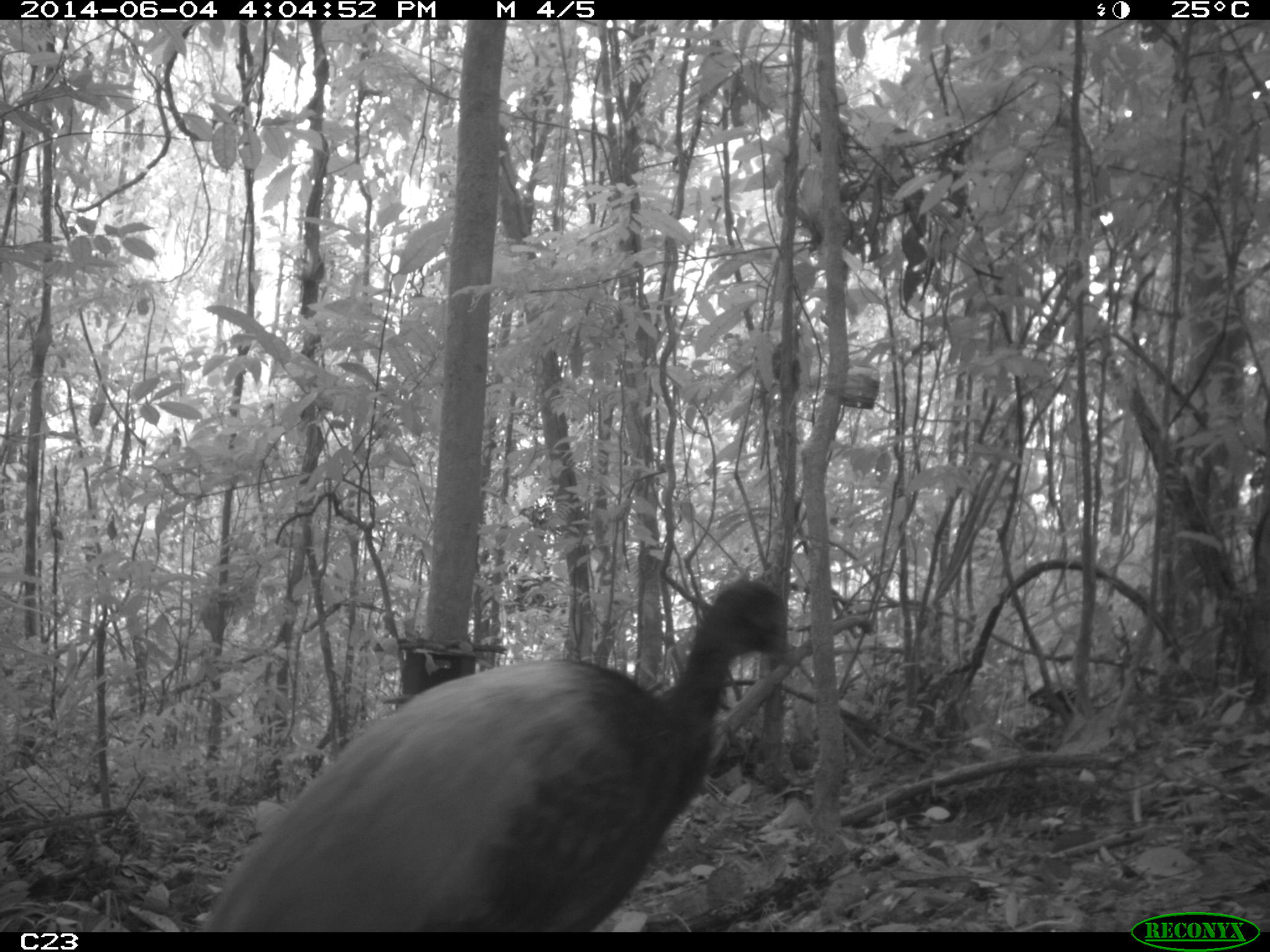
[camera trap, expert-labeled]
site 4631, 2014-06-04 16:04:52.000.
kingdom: Animalia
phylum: Chordata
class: Aves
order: Gruiformes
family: Psophiidae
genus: Psophia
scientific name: Psophia crepitans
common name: gray-winged trumpeter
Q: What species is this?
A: Psophia crepitans (gray-winged trumpeter).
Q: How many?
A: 5.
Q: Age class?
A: Adult.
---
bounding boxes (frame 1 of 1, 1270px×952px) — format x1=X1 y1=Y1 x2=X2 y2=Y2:
psophia crepitans: x1=199 y1=577 x2=799 y2=932